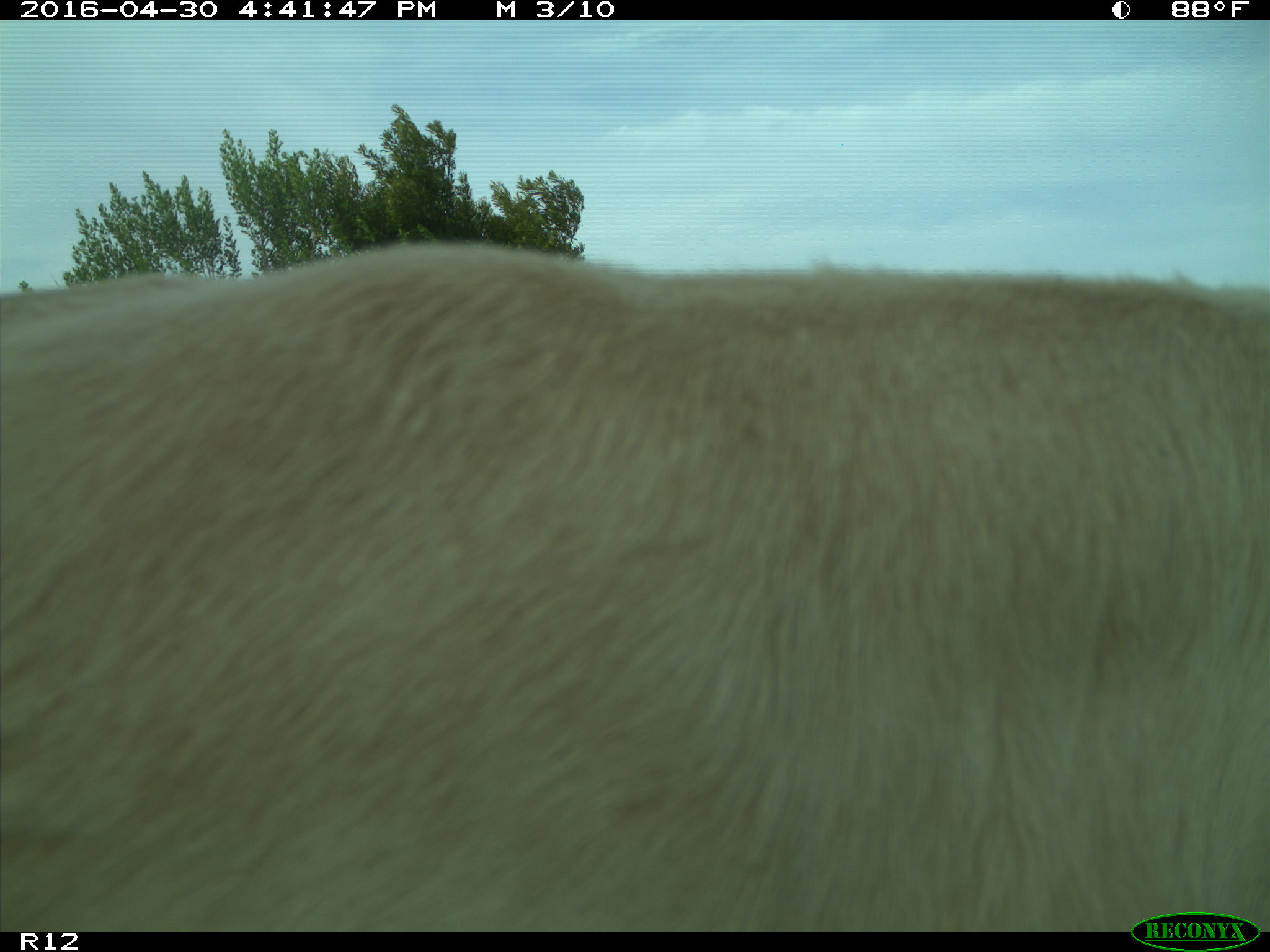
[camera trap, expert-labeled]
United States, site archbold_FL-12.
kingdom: Animalia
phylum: Chordata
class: Mammalia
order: Artiodactyla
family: Bovidae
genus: Bos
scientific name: Bos taurus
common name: domestic cow